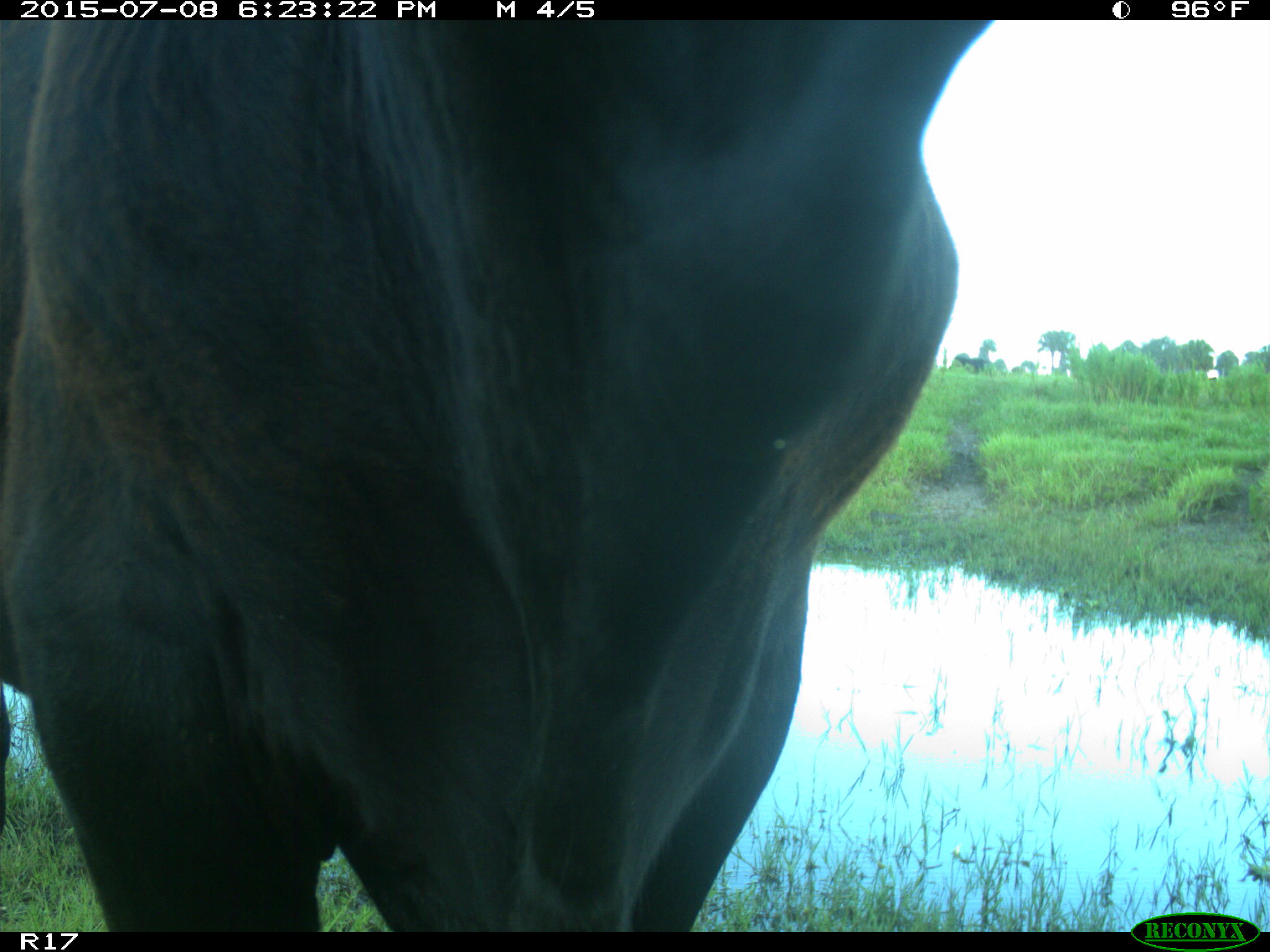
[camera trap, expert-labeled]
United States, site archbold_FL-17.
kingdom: Animalia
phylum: Chordata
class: Mammalia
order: Artiodactyla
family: Bovidae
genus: Bos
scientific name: Bos taurus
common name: domestic cow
Bos taurus (domestic cow).